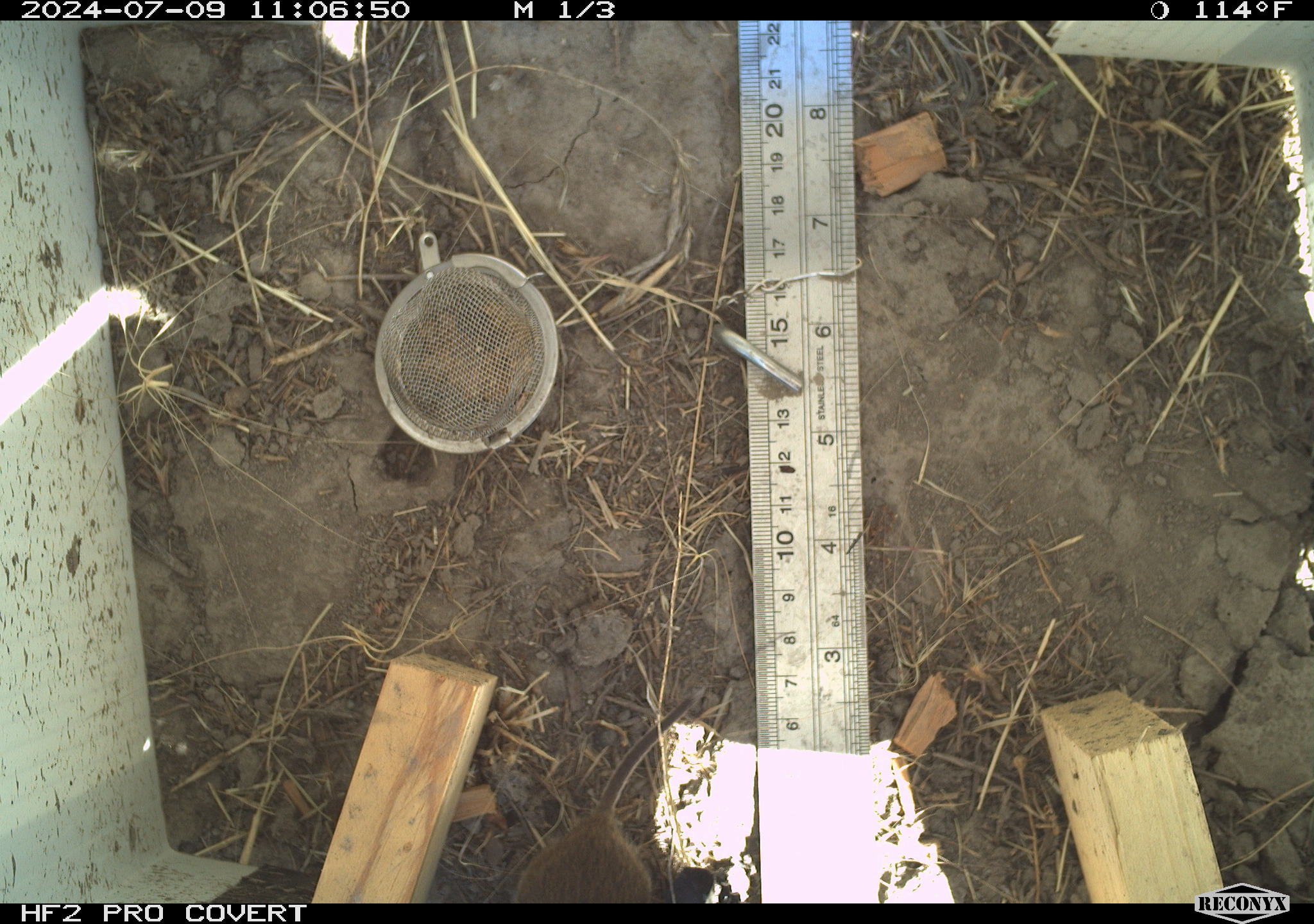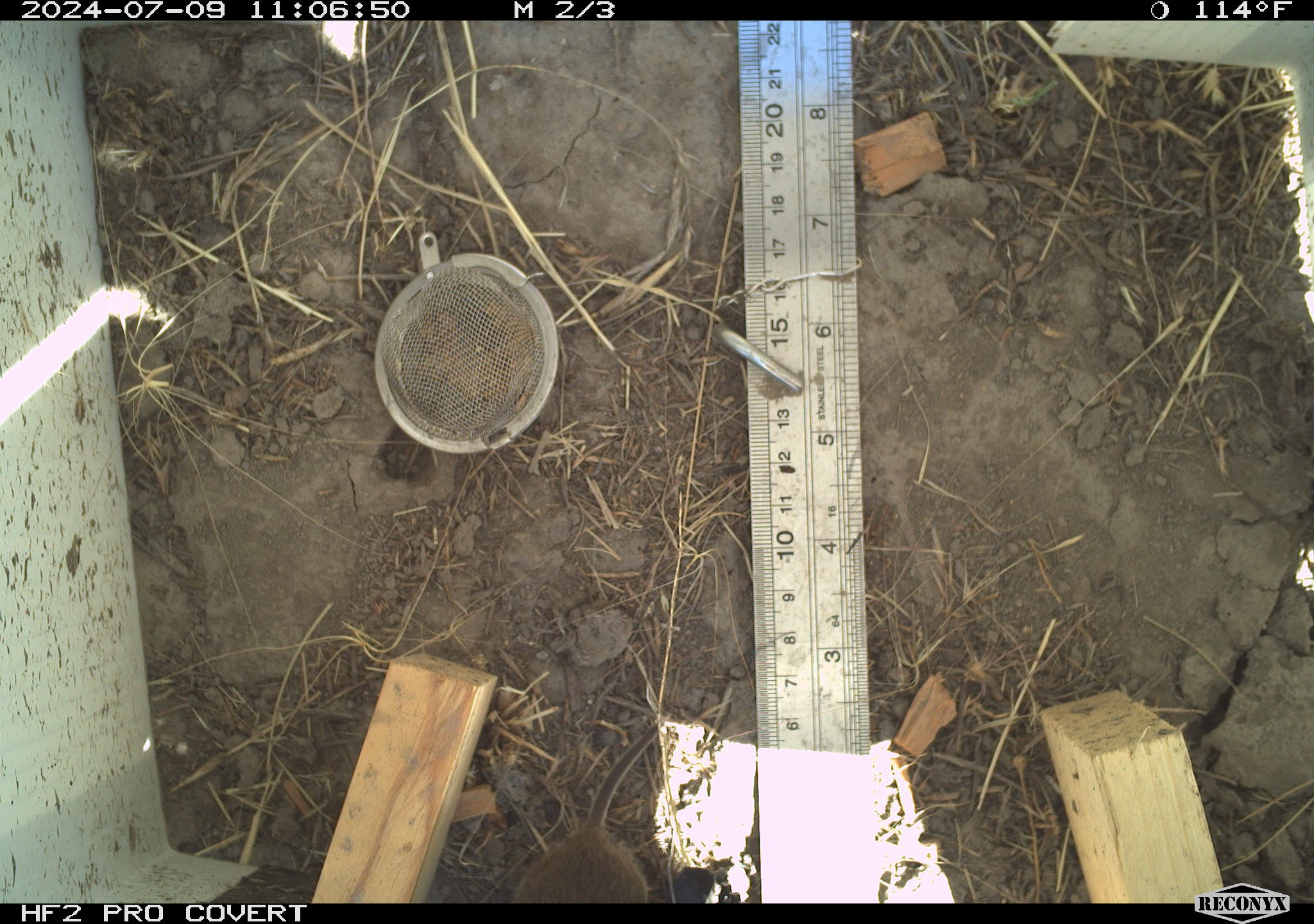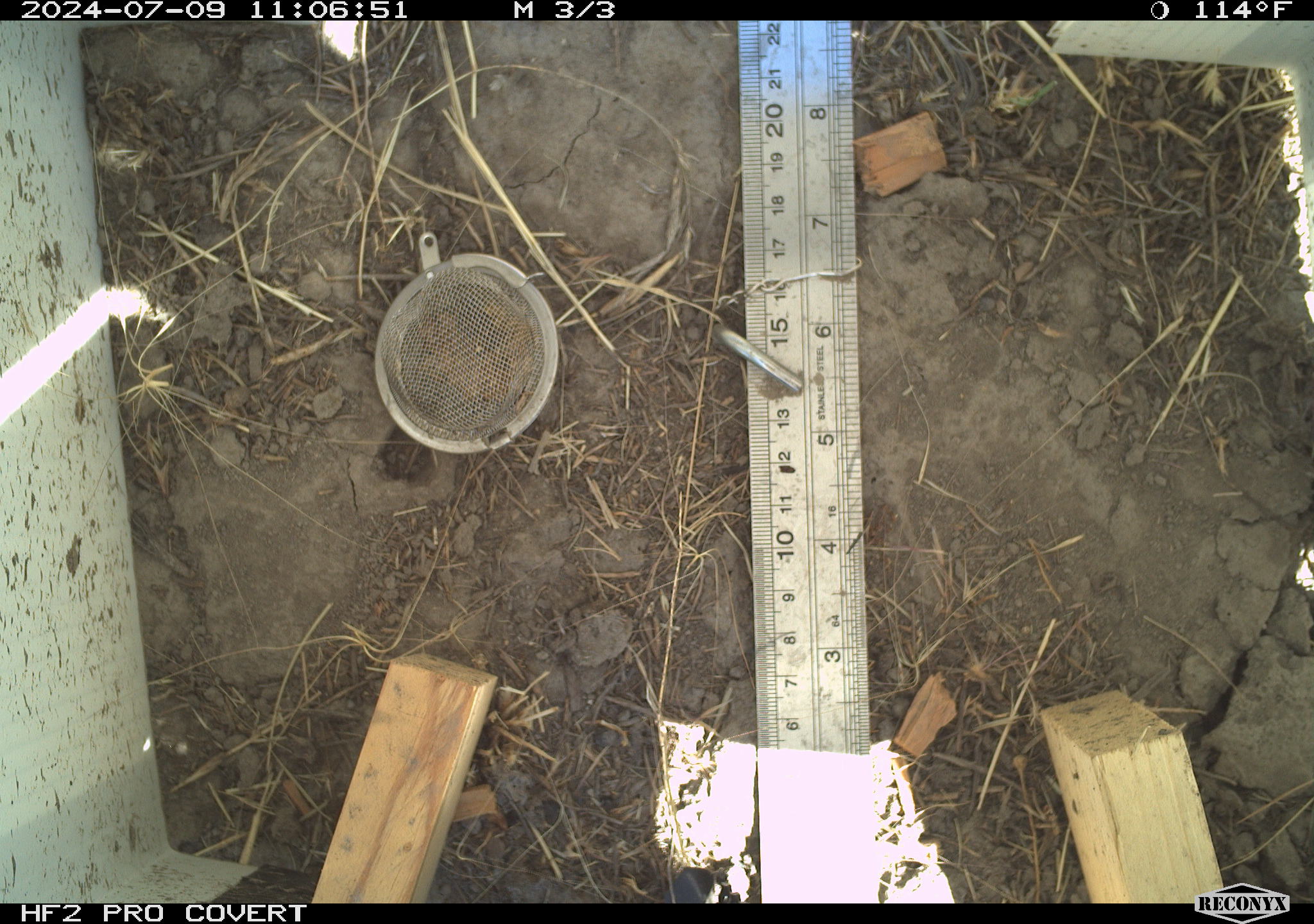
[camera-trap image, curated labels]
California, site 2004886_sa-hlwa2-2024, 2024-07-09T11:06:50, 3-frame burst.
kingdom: Animalia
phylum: Chordata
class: Mammalia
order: Rodentia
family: Cricetidae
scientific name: Arvicolinae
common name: voles, lemmings, and muskrats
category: arvicolinae subfamily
Arvicolinae subfamily (voles, lemmings, and muskrats) (Arvicolinae).